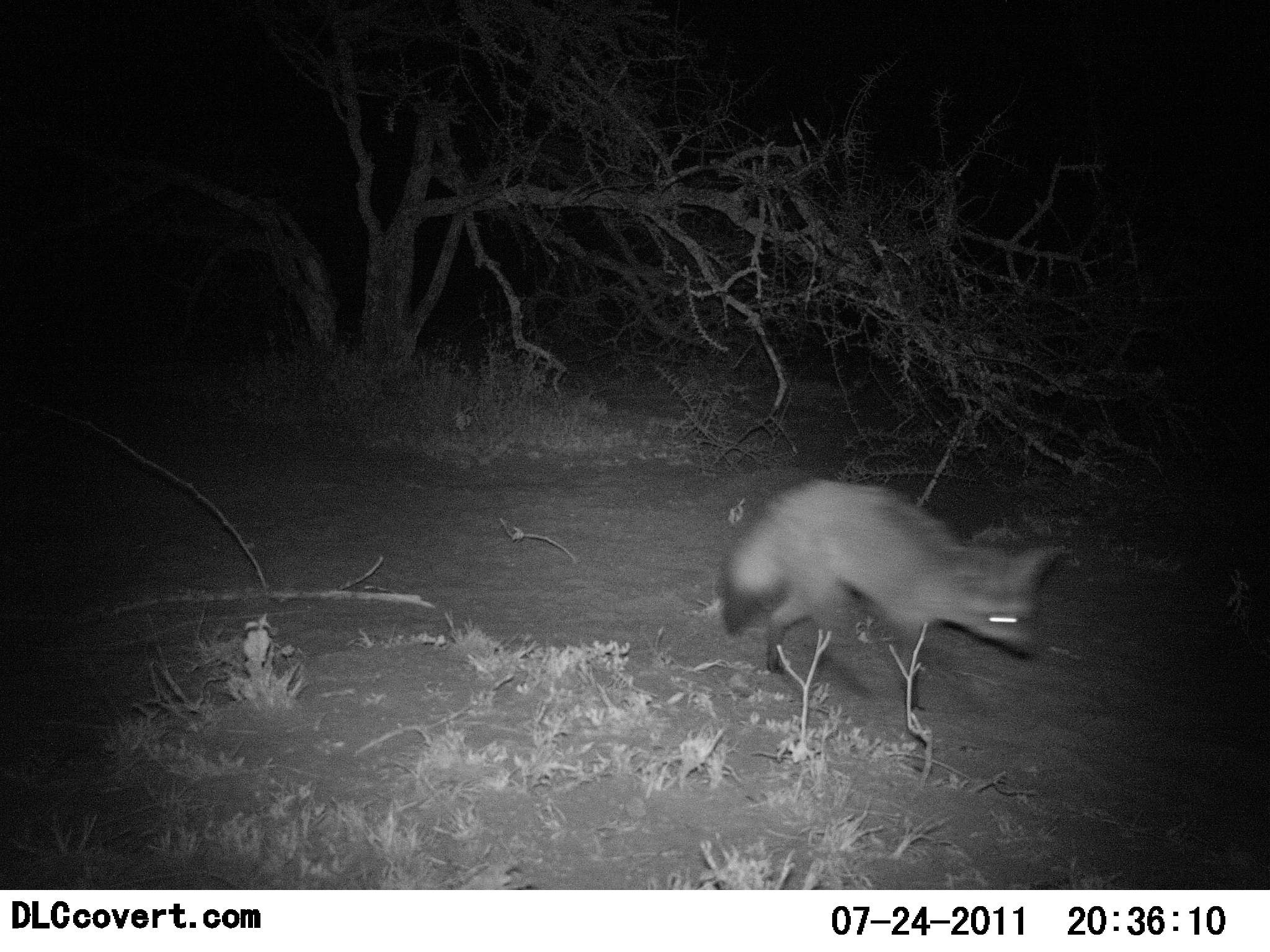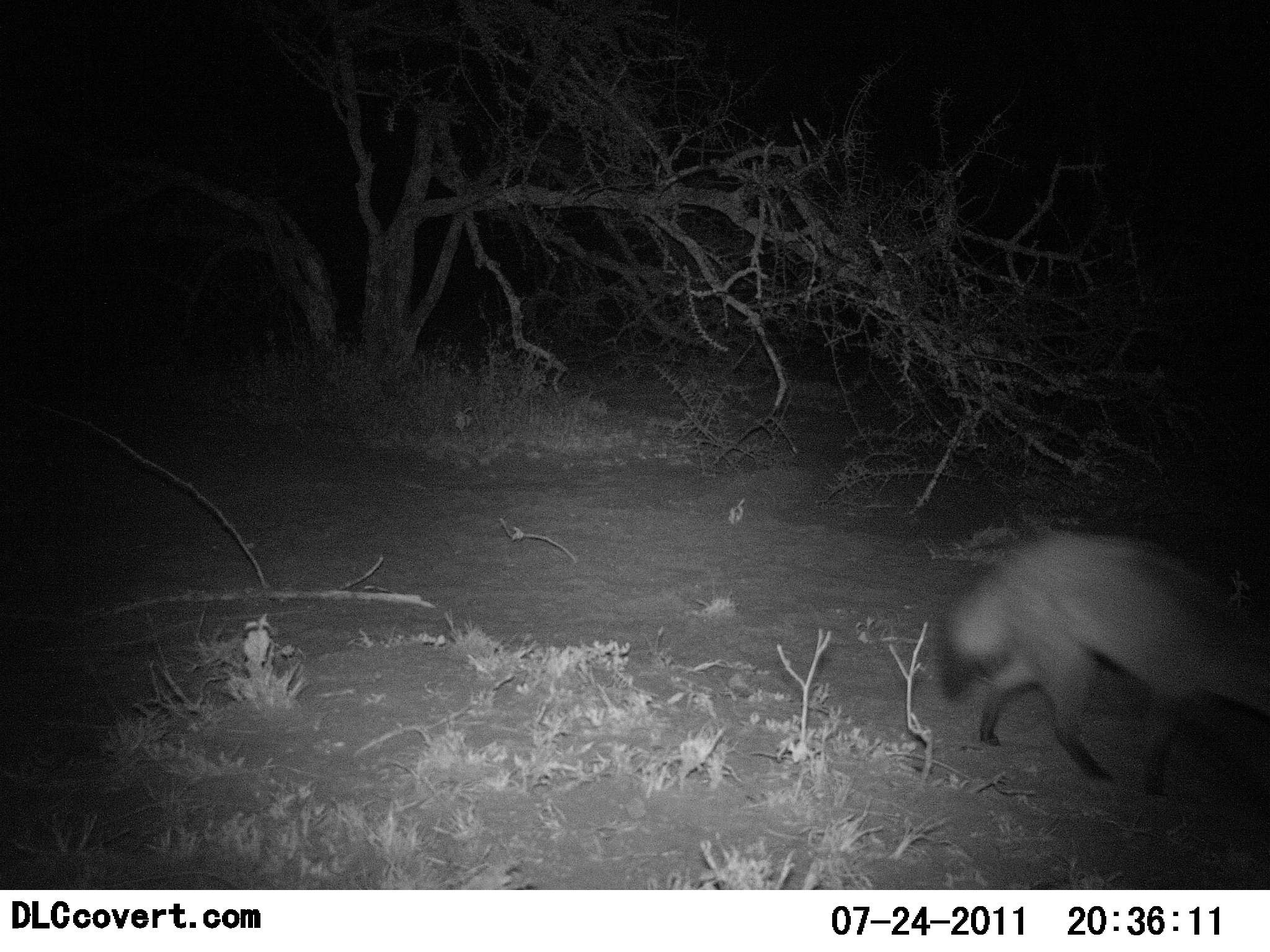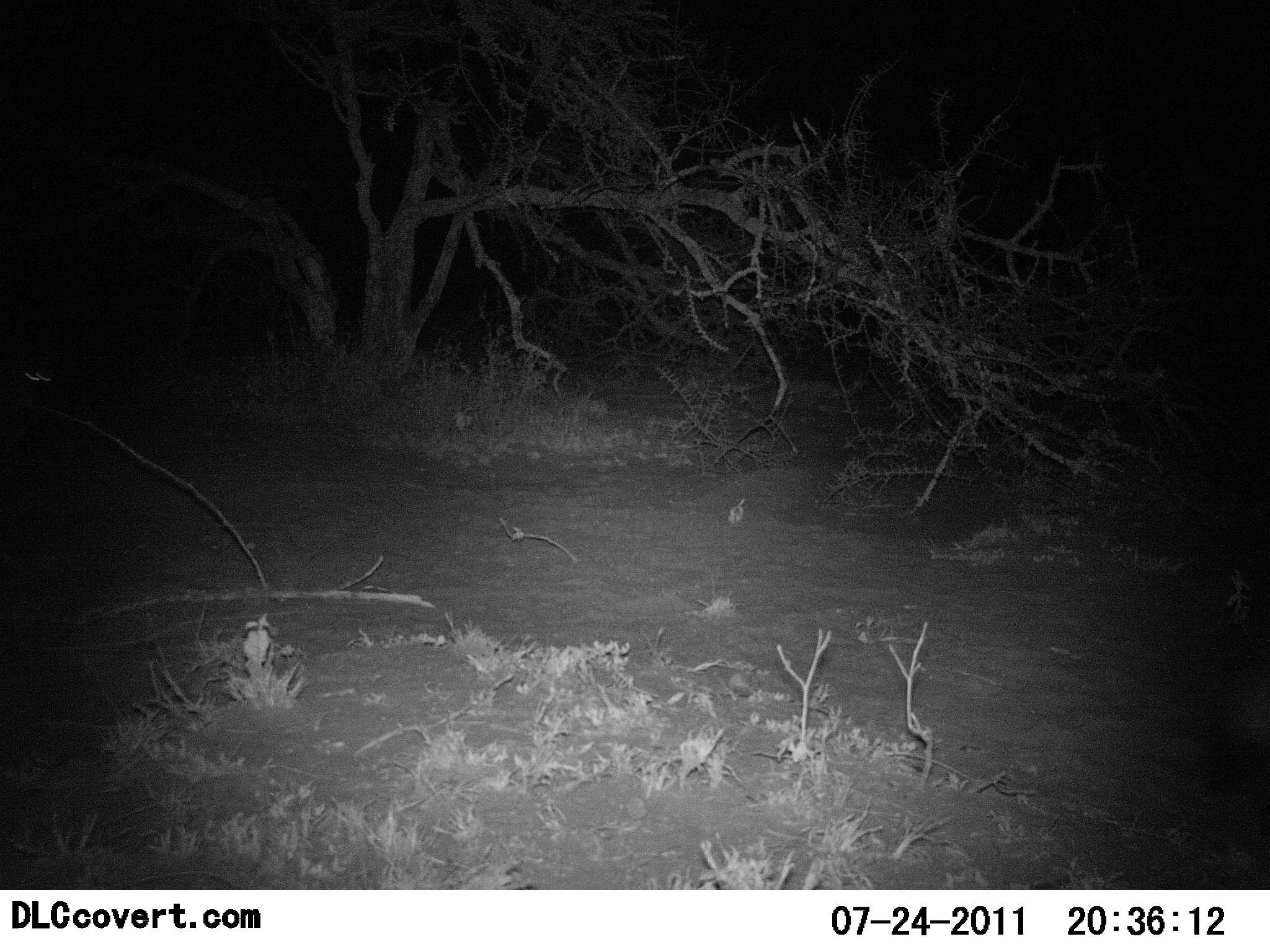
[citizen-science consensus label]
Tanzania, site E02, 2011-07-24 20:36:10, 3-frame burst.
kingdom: Animalia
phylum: Chordata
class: Mammalia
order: Carnivora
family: Canidae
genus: Otocyon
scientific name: Otocyon megalotis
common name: bat-eared fox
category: batearedfox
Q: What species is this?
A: Batearedfox (bat-eared fox) (Otocyon megalotis).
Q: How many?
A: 1.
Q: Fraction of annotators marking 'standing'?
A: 0%.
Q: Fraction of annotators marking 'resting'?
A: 0%.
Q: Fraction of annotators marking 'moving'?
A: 100%.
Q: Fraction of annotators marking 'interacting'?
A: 0%.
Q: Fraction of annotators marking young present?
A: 0%.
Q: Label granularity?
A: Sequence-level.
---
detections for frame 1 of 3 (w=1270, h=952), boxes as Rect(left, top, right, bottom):
animal: Rect(716, 475, 1068, 718)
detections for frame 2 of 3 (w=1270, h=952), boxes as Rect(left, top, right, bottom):
animal: Rect(934, 528, 1268, 799)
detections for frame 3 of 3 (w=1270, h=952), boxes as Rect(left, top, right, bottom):
animal: Rect(0, 345, 61, 394)